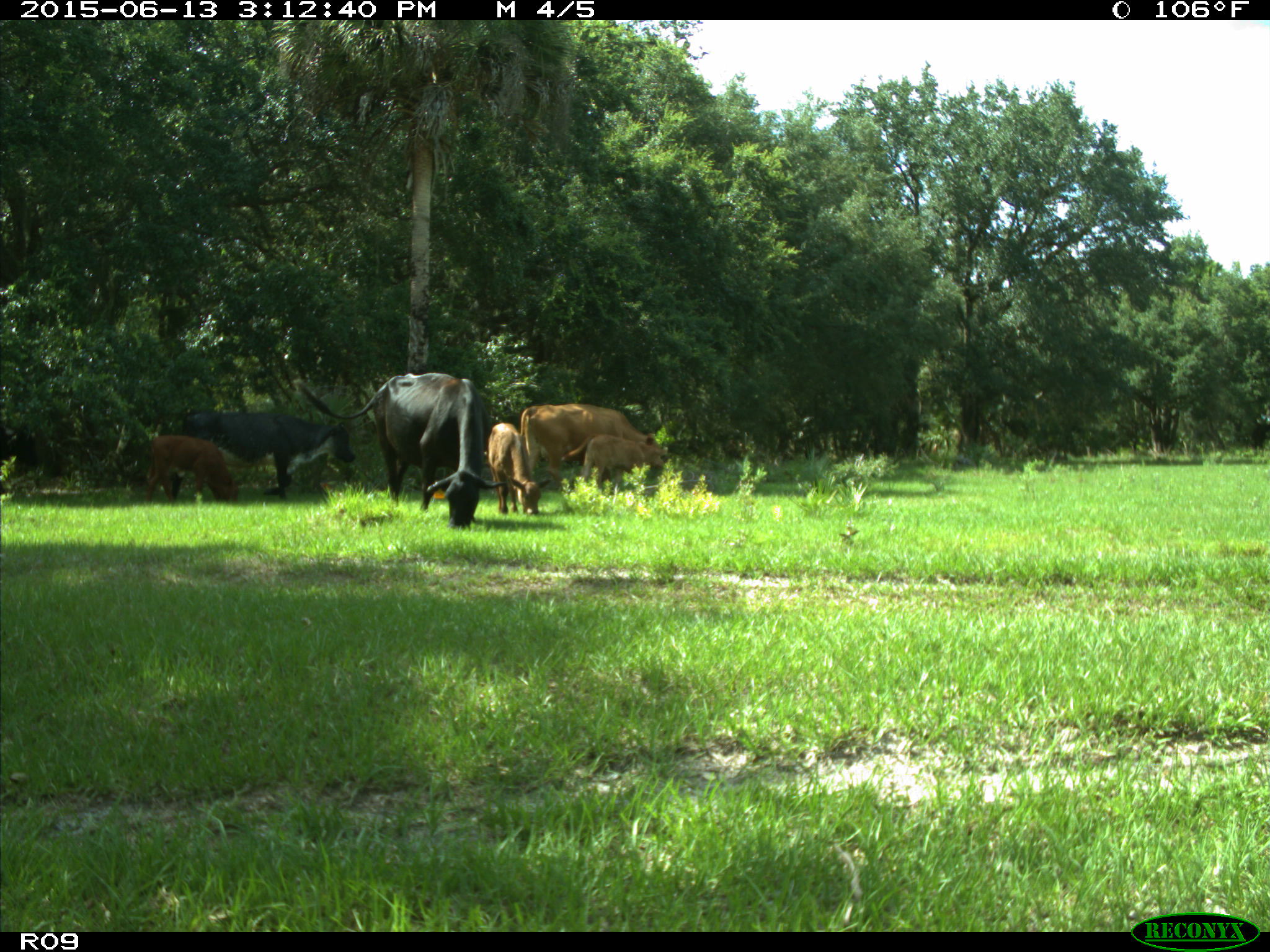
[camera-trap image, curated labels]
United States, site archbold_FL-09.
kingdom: Animalia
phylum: Chordata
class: Mammalia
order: Artiodactyla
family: Bovidae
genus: Bos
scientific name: Bos taurus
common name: domestic cow